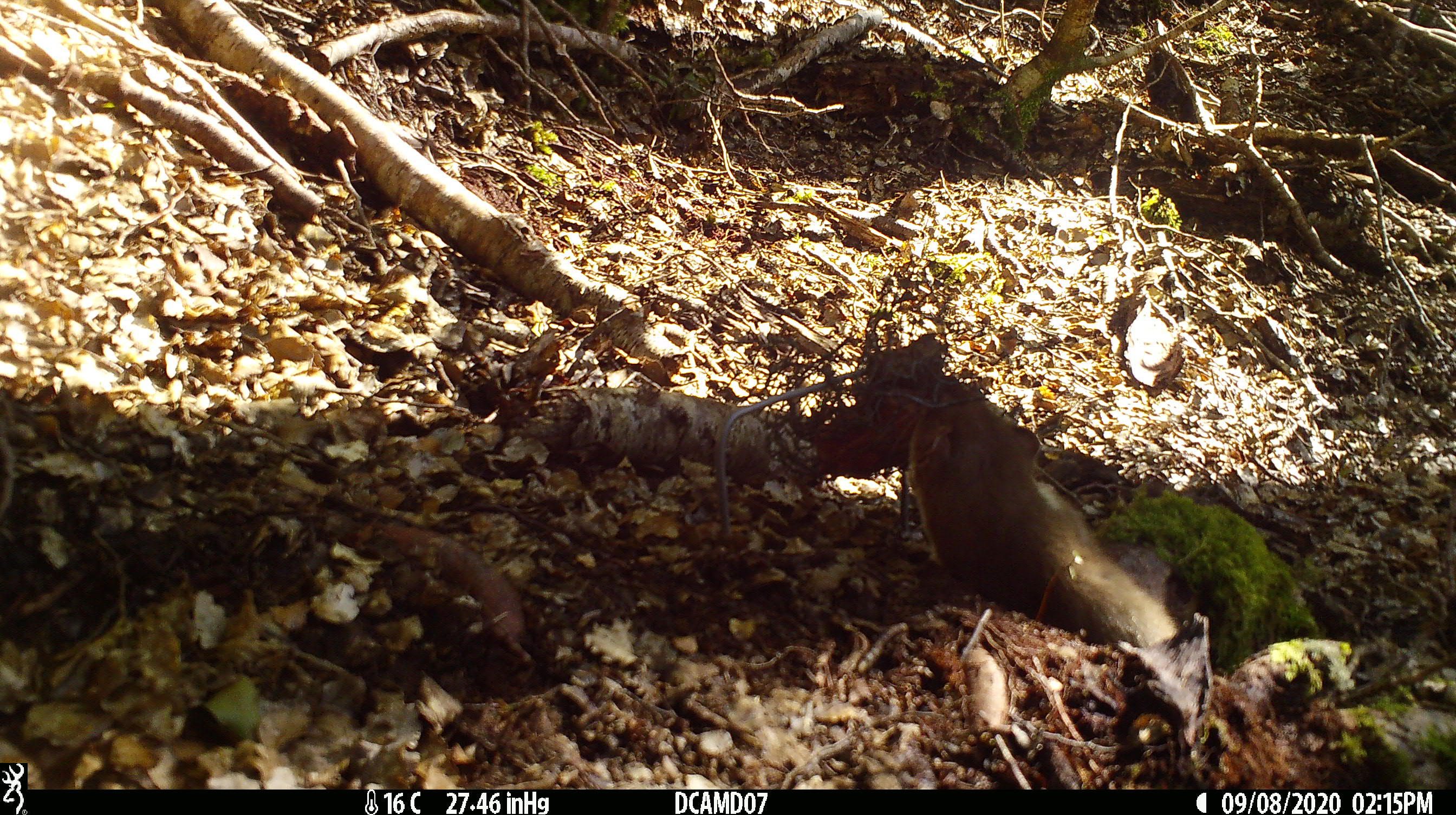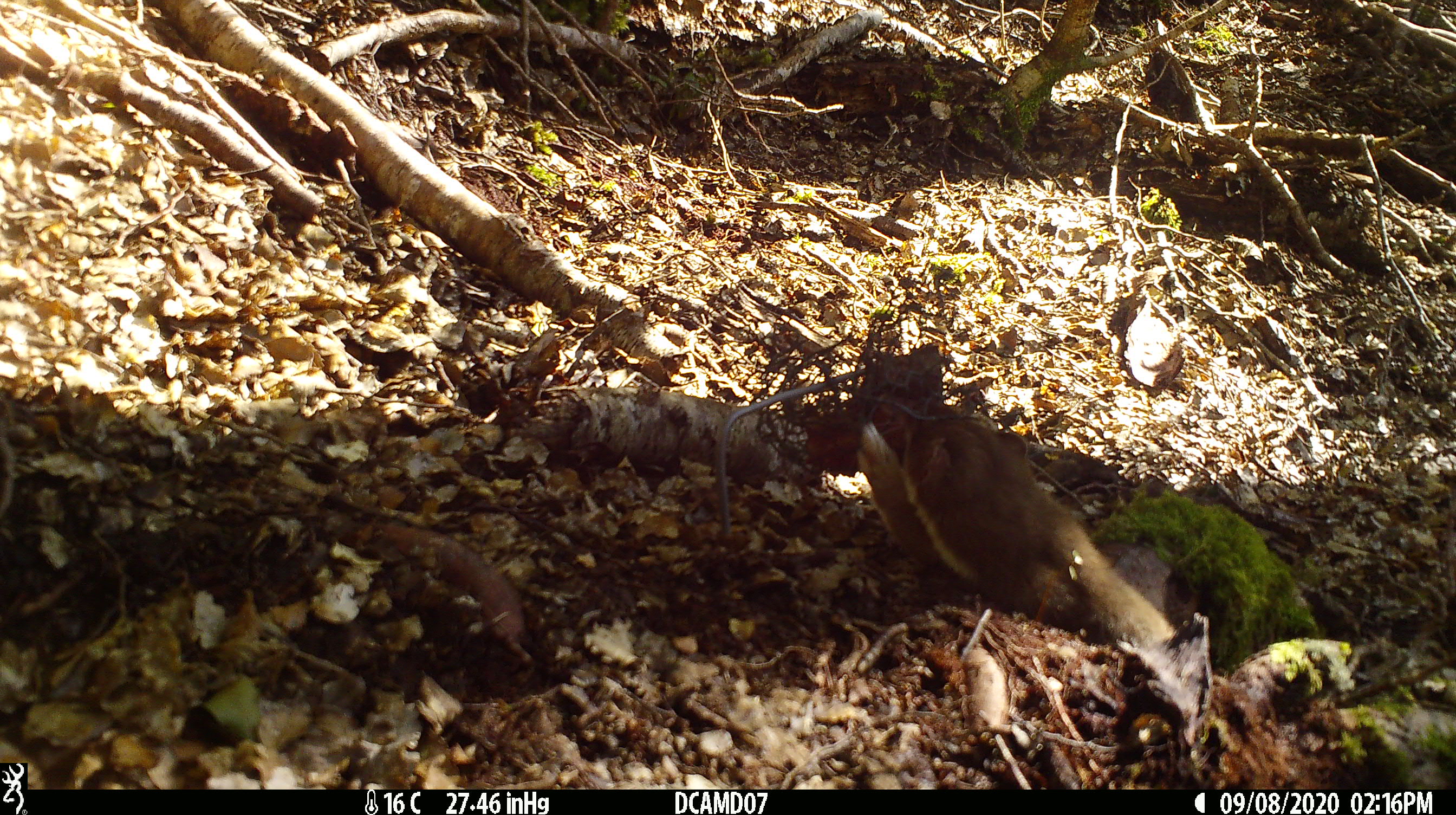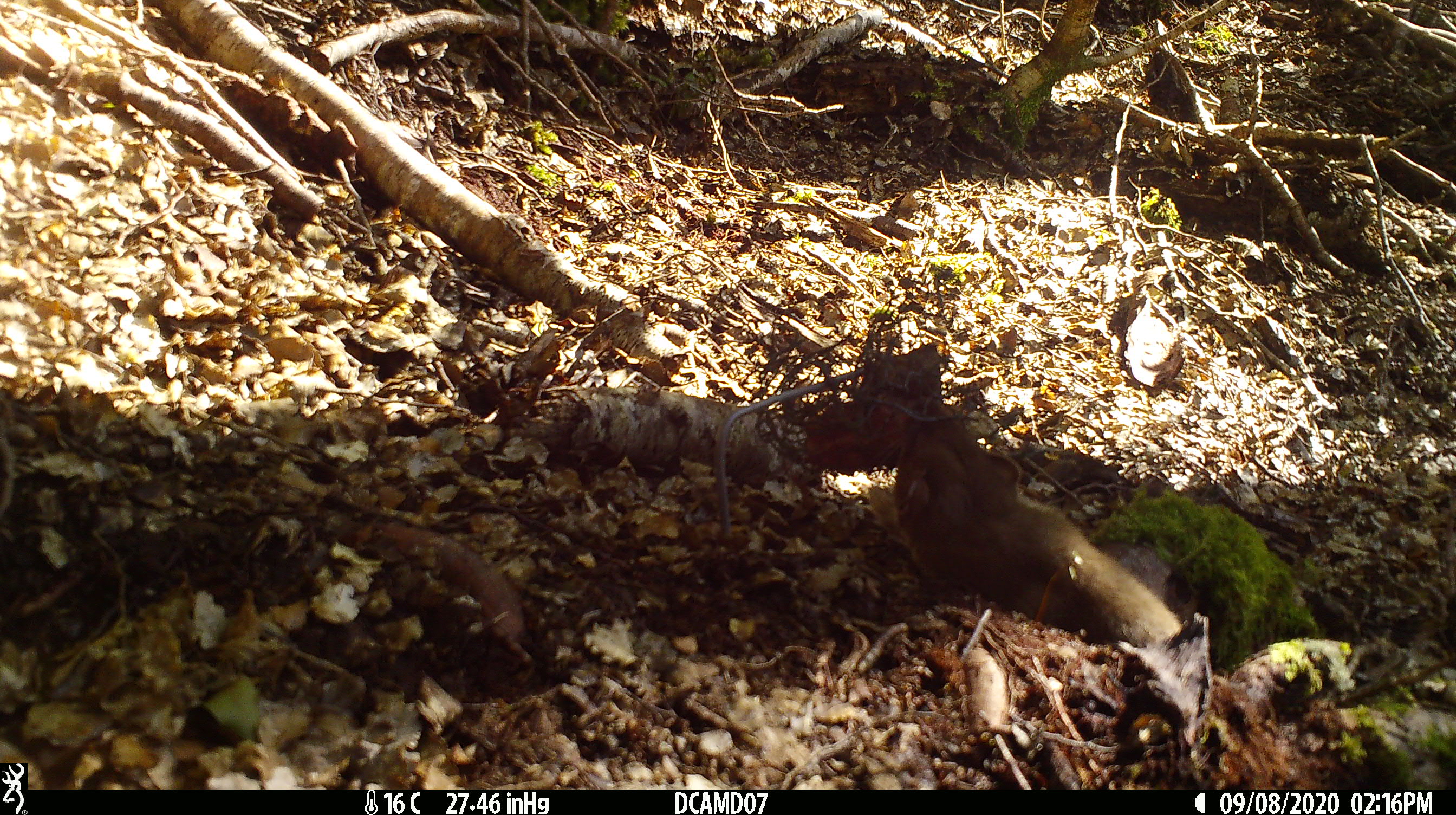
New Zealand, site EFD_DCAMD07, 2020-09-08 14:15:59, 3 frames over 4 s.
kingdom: Animalia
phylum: Chordata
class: Mammalia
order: Carnivora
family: Mustelidae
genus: Mustela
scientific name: Mustela erminea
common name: stoat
Stoat (Mustela erminea).